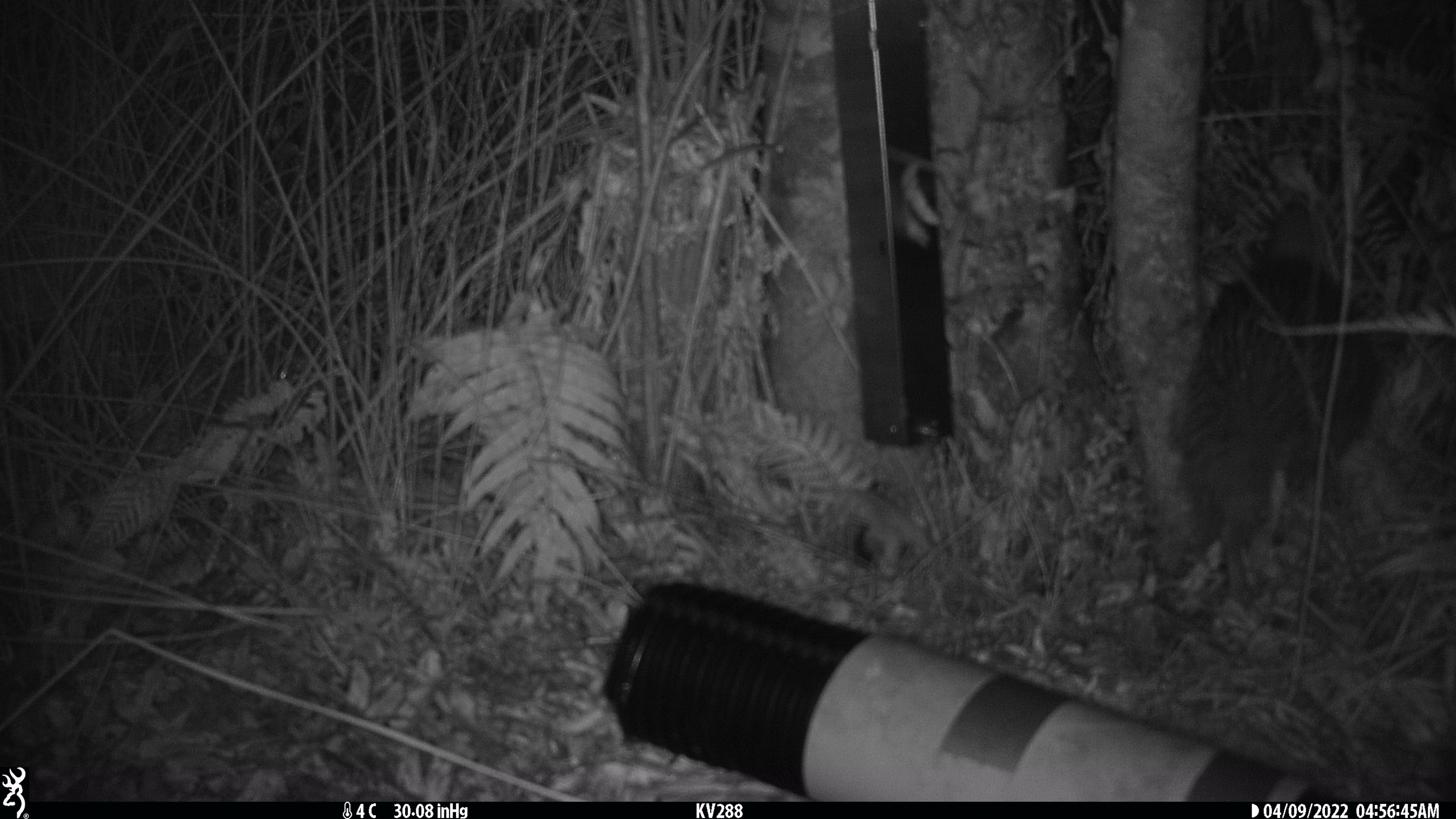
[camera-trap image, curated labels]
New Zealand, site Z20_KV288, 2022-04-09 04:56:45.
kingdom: Animalia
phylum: Chordata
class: Aves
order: Apterygiformes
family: Apterygidae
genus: Apteryx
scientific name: Apteryx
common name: kiwi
Kiwi (Apteryx).